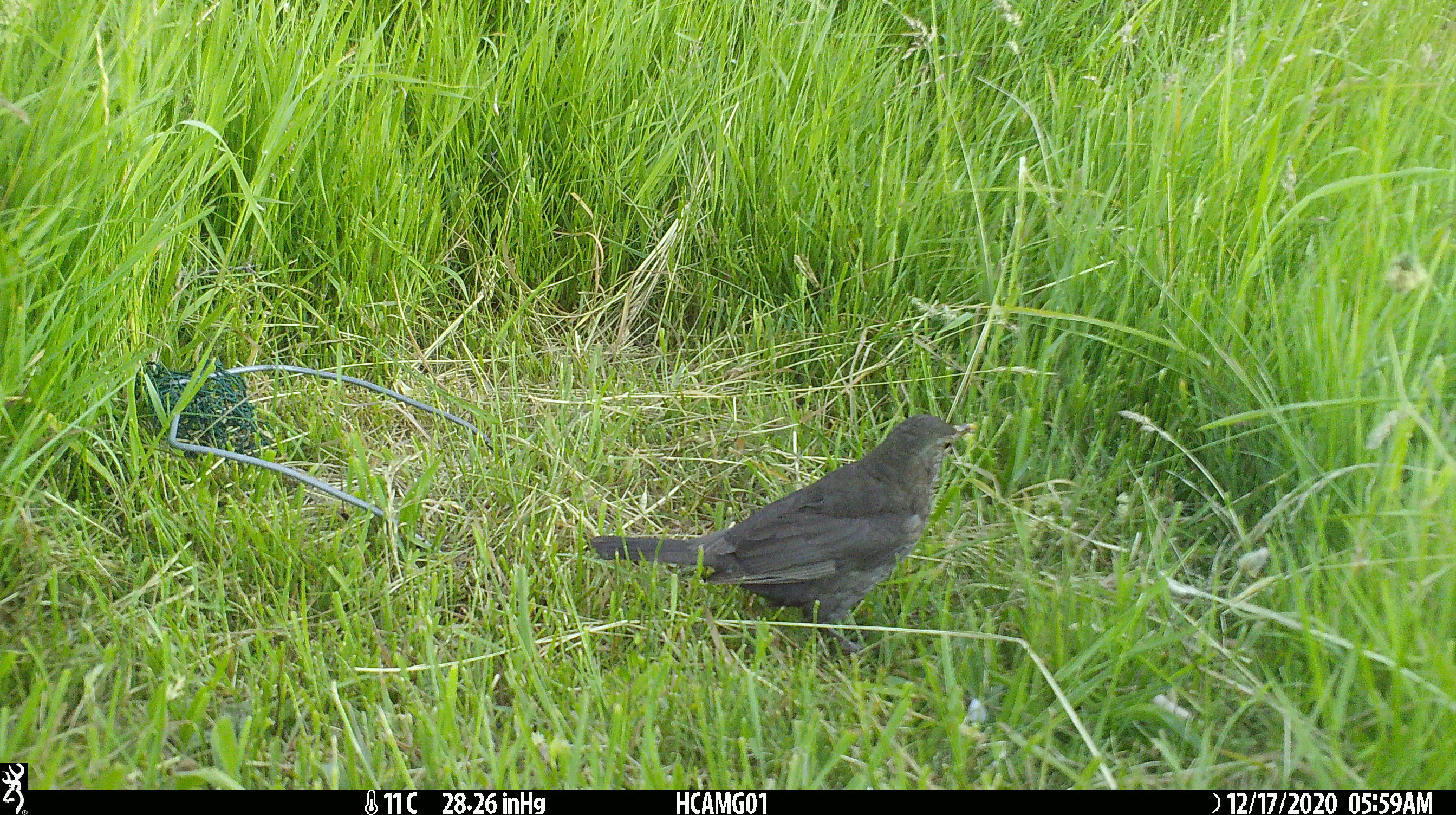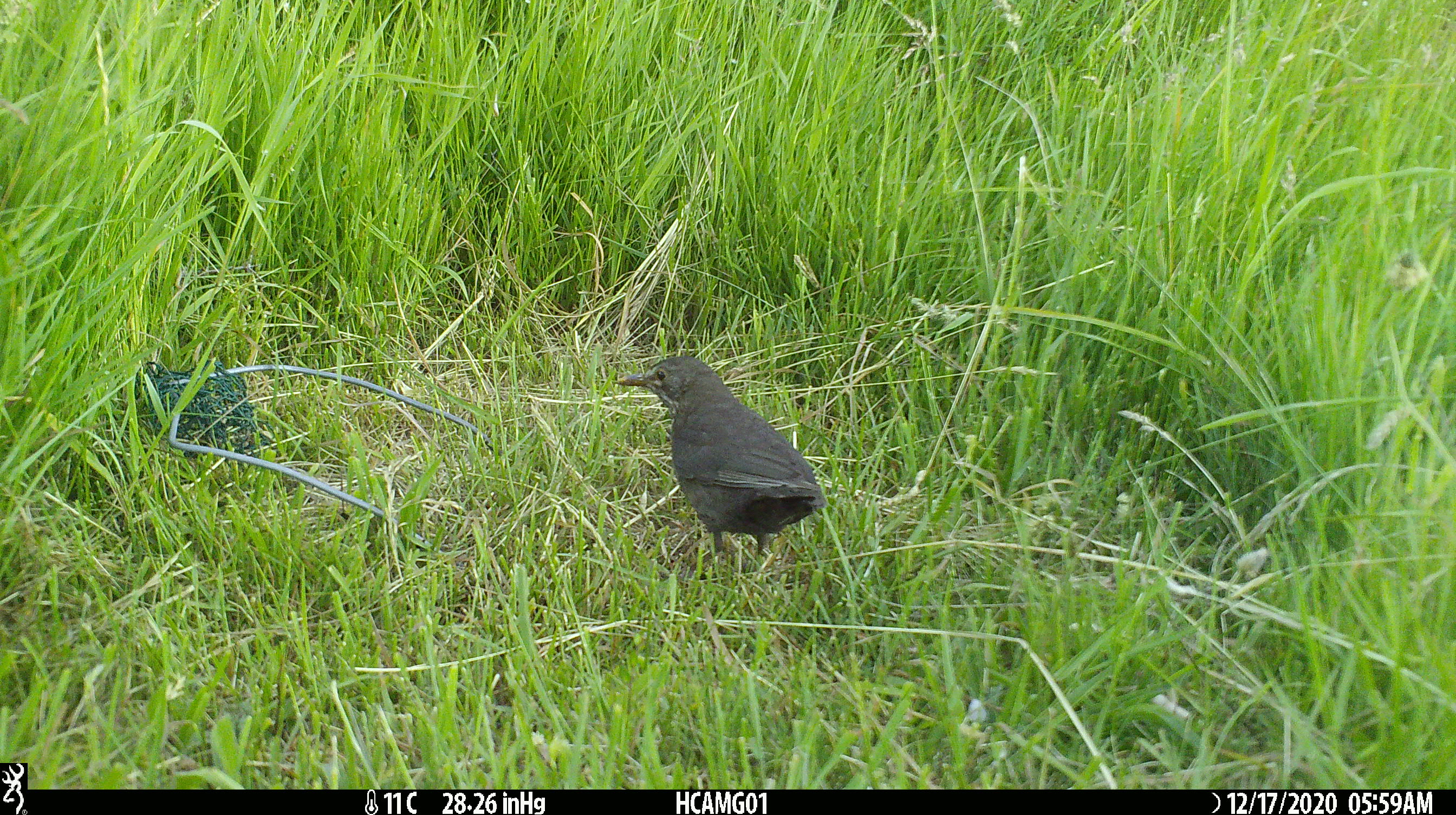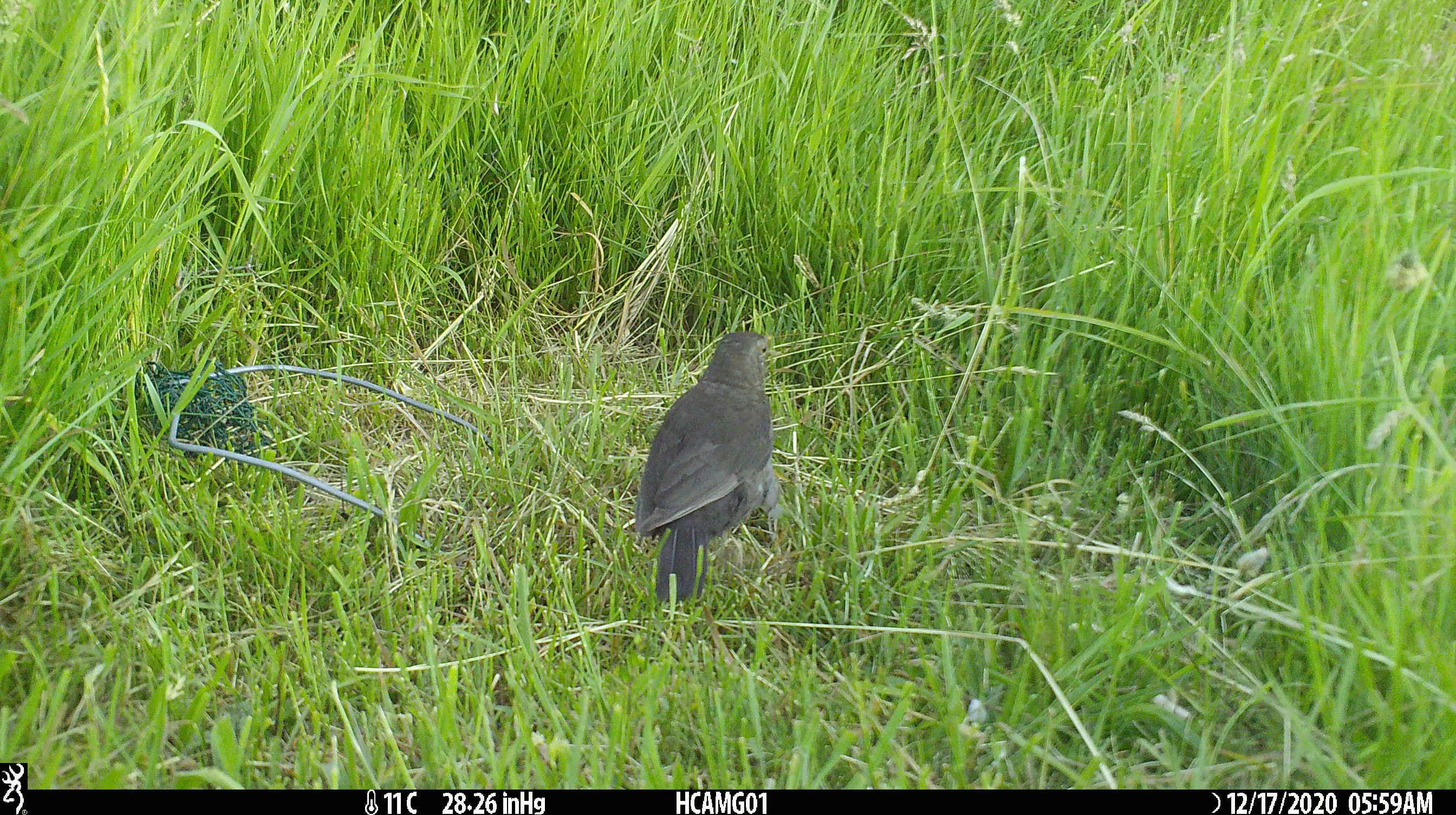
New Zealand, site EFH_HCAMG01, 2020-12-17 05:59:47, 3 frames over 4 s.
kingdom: Animalia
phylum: Chordata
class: Aves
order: Passeriformes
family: Turdidae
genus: Turdus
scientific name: Turdus merula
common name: eurasian blackbird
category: blackbird